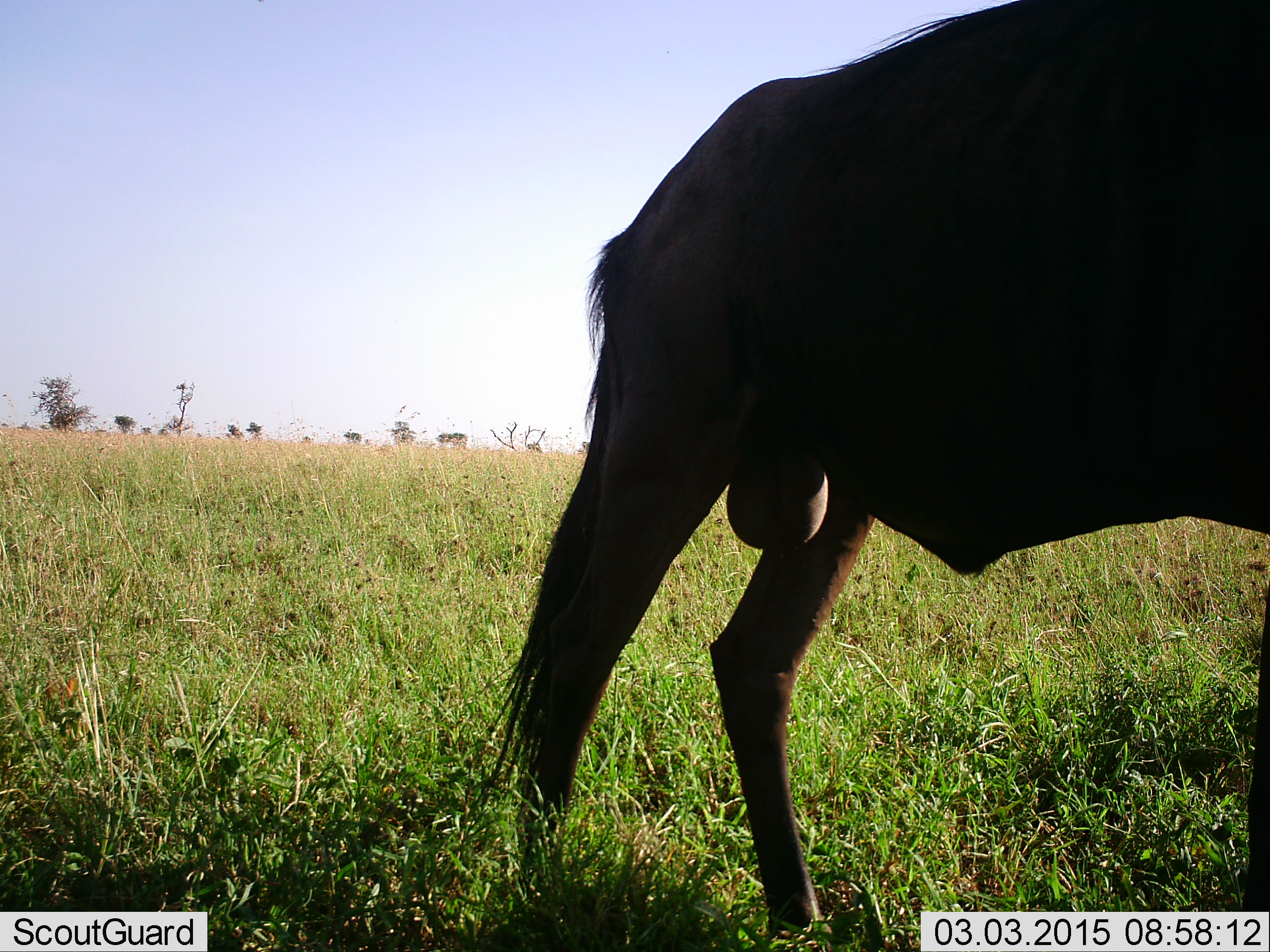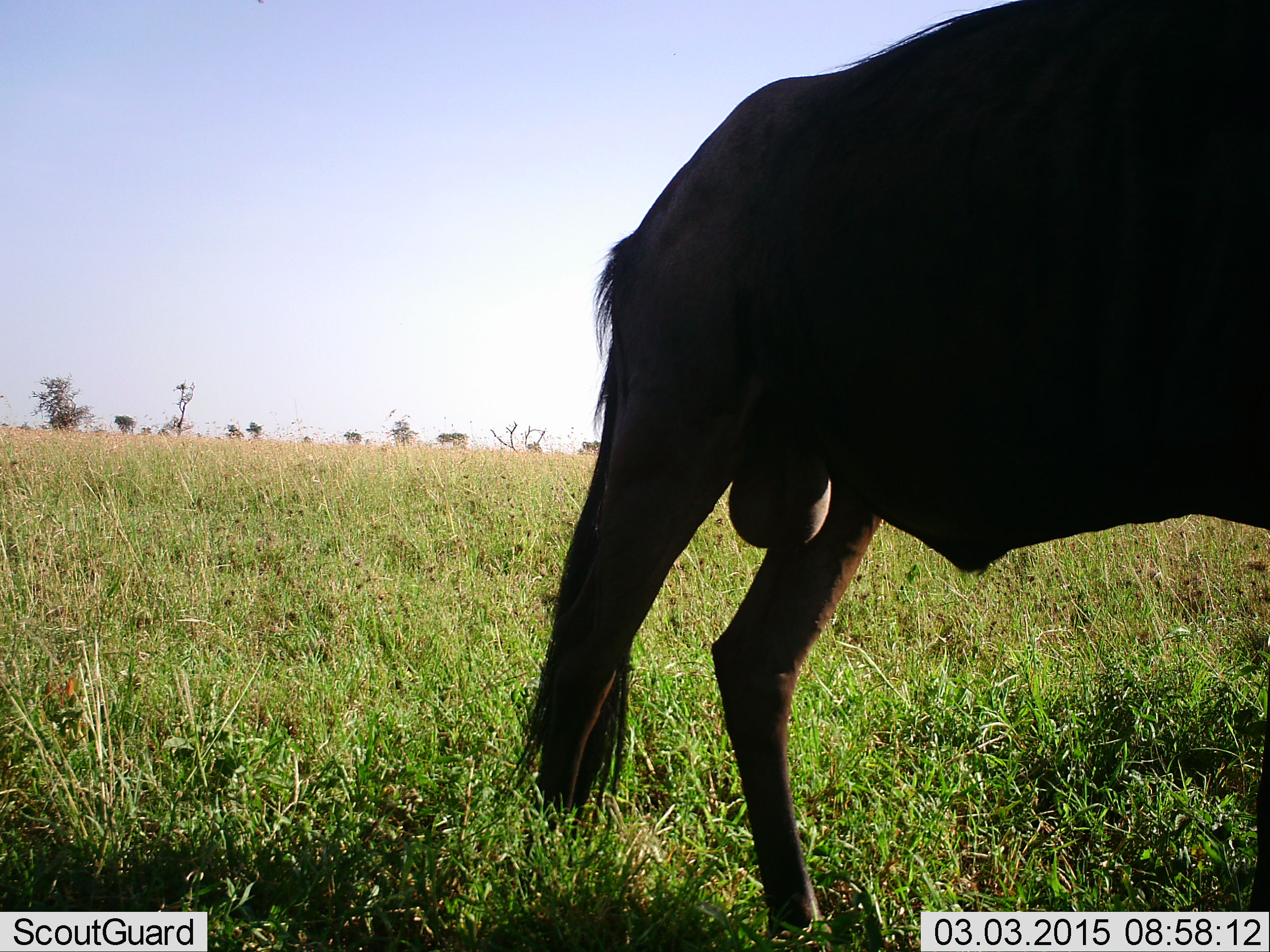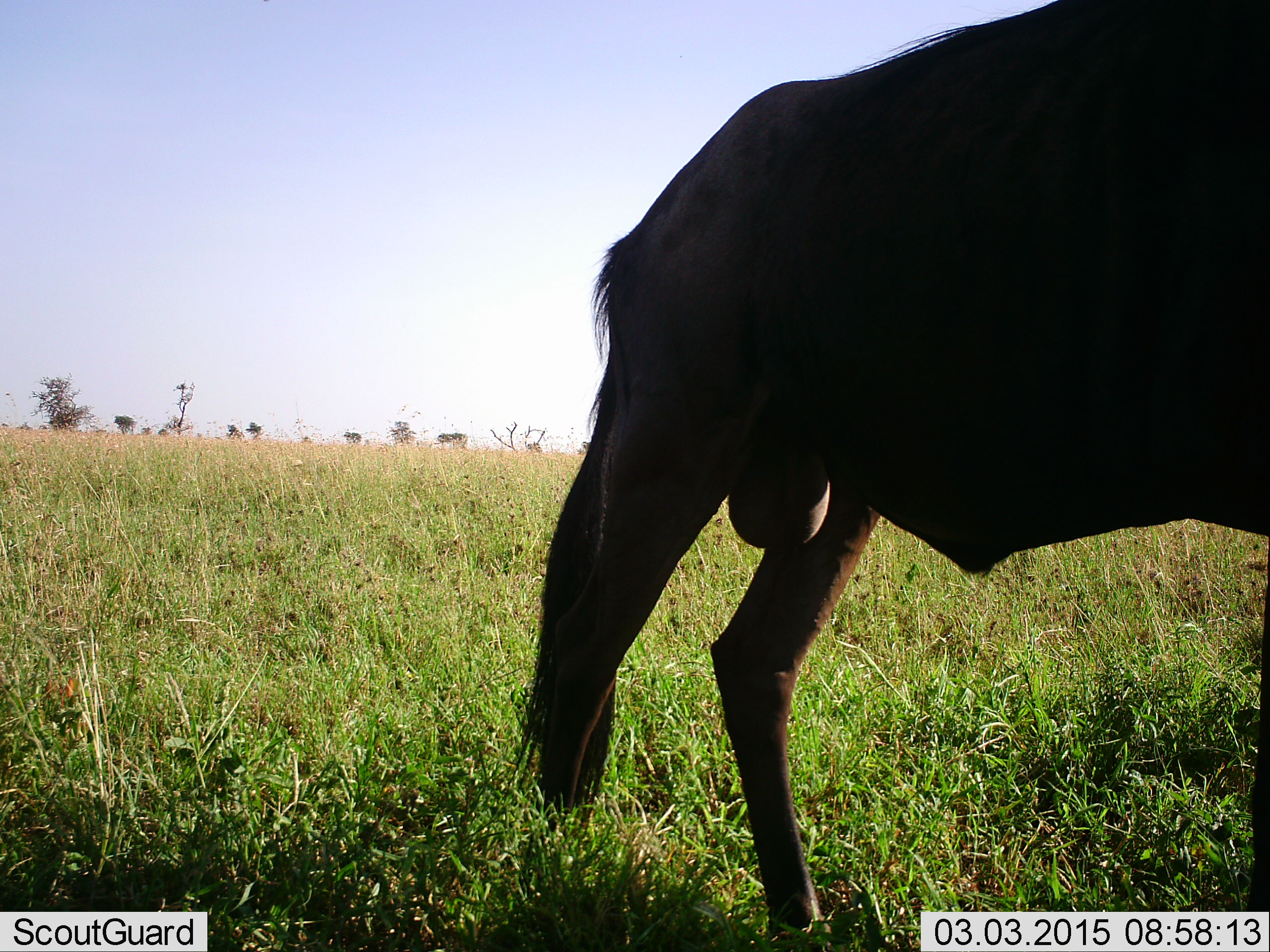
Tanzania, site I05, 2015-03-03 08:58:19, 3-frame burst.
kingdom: Animalia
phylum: Chordata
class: Mammalia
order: Artiodactyla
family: Bovidae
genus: Connochaetes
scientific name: Connochaetes taurinus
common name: blue wildebeest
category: wildebeest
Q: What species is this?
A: Wildebeest (blue wildebeest) (Connochaetes taurinus).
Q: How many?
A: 1.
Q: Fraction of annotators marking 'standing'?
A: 80%.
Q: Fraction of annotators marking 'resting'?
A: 0%.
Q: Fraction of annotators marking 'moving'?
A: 0%.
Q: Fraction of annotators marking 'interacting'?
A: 0%.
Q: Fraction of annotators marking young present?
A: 0%.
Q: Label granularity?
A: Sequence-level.